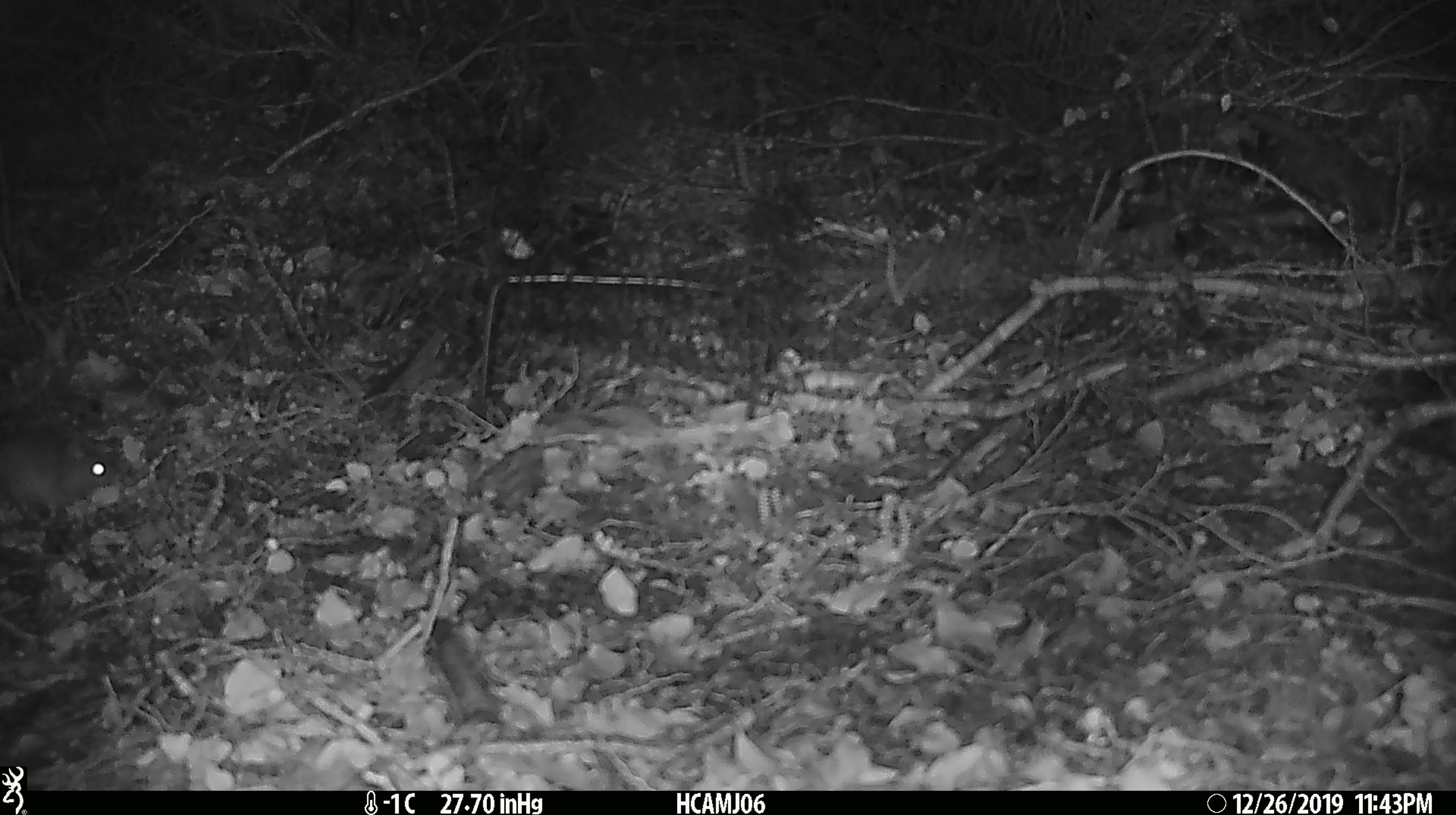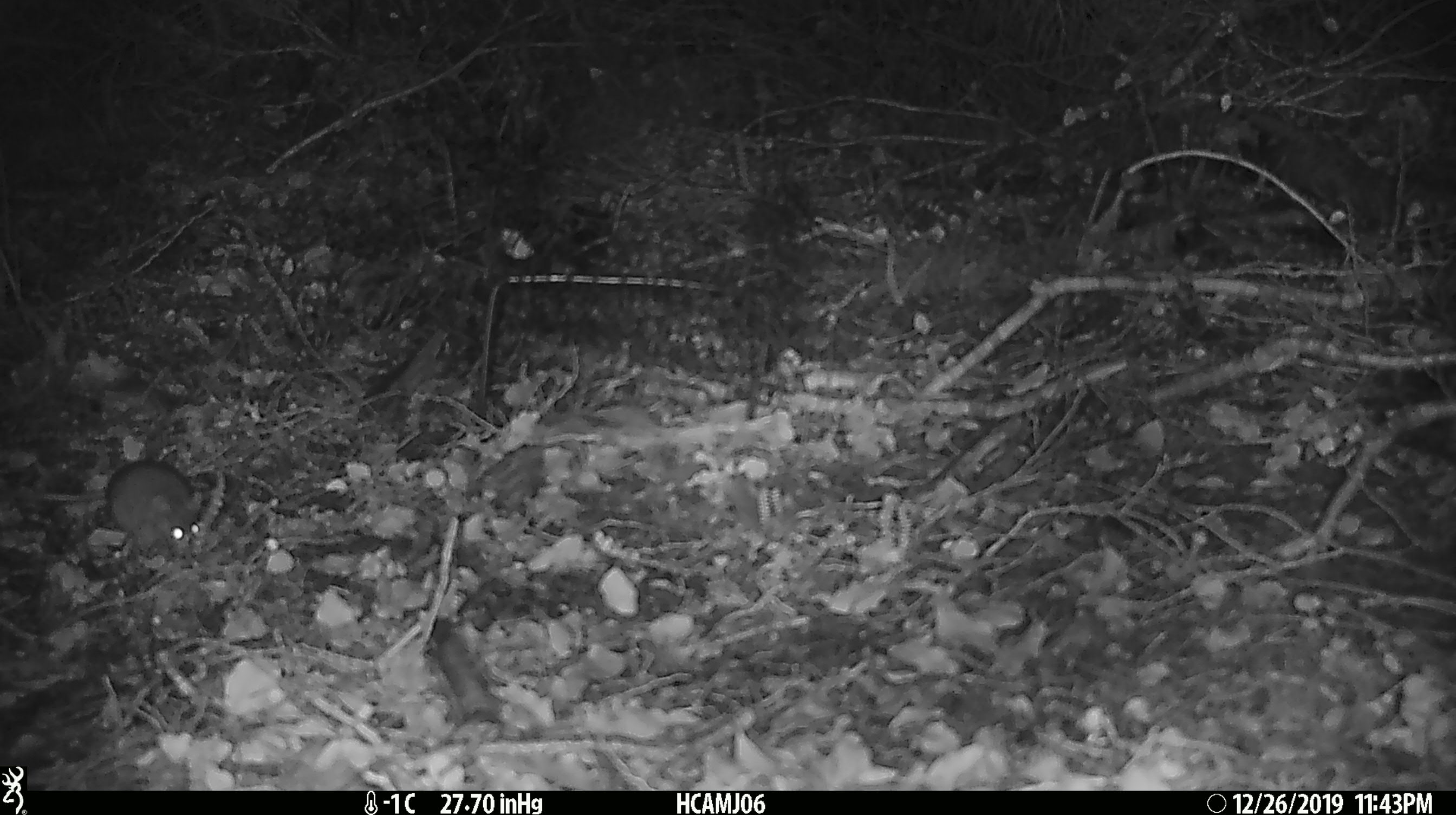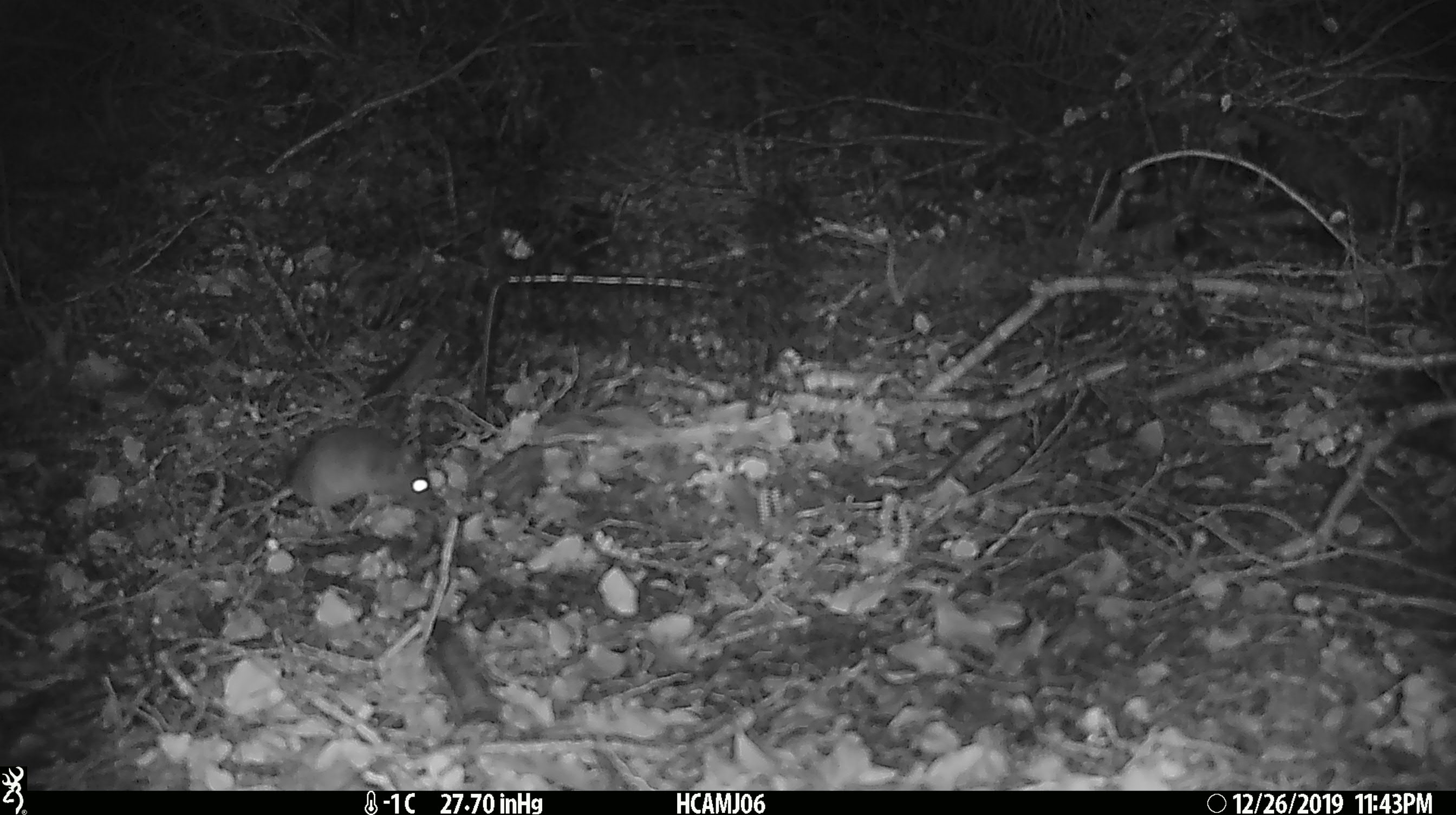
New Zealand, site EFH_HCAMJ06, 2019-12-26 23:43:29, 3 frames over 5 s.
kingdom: Animalia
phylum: Chordata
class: Mammalia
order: Rodentia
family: Muridae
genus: Mus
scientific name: Mus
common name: mouse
Mouse (Mus).